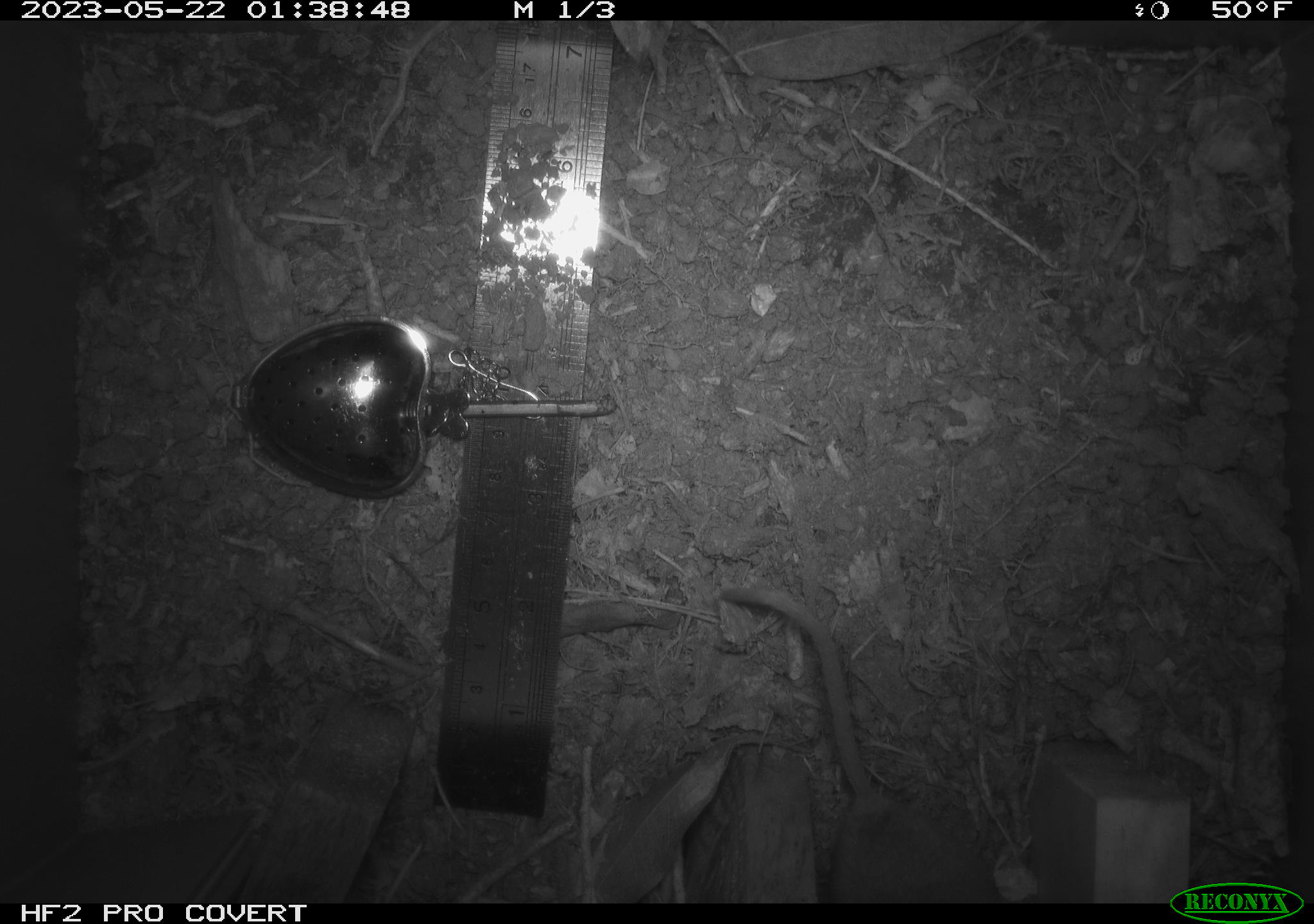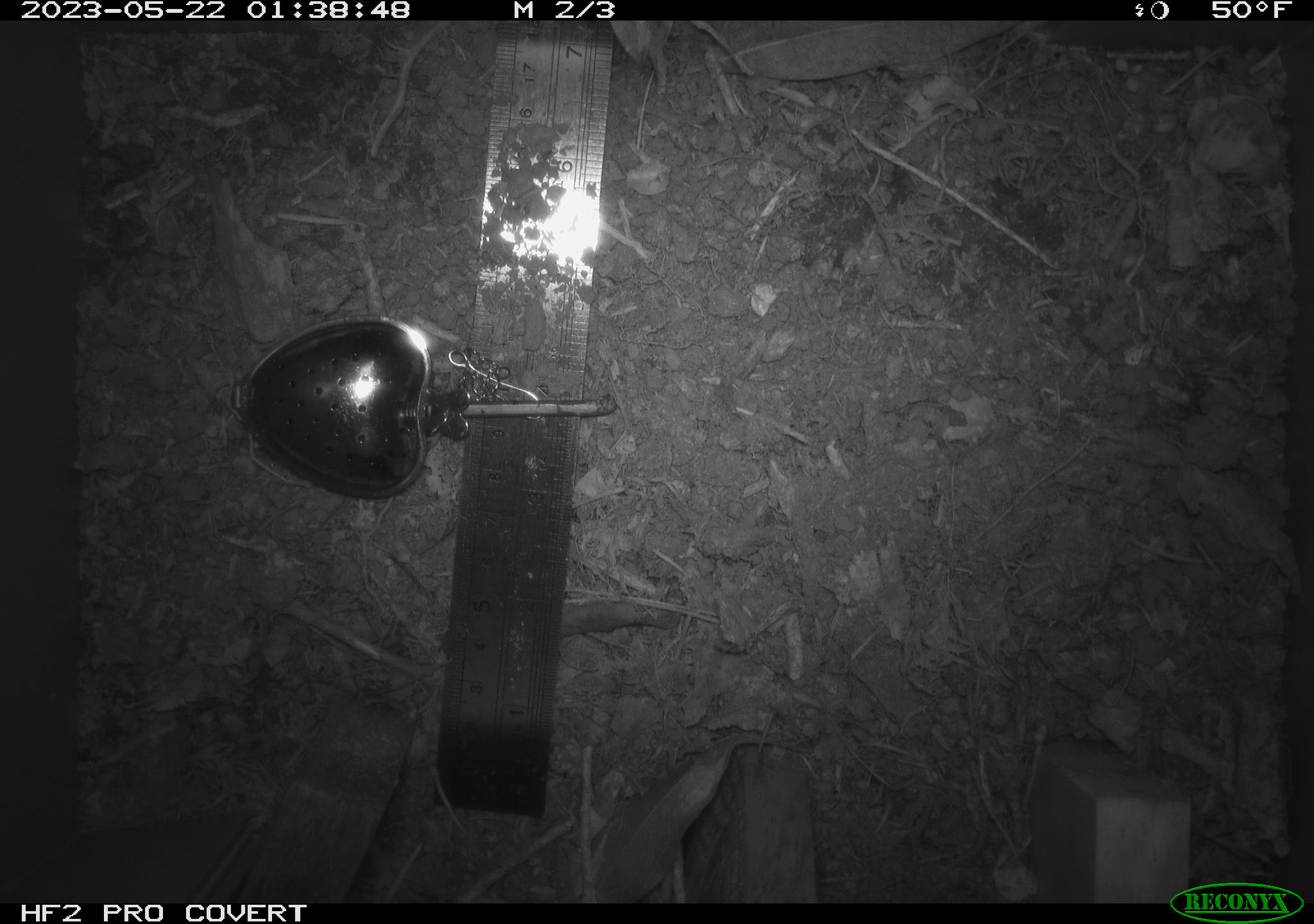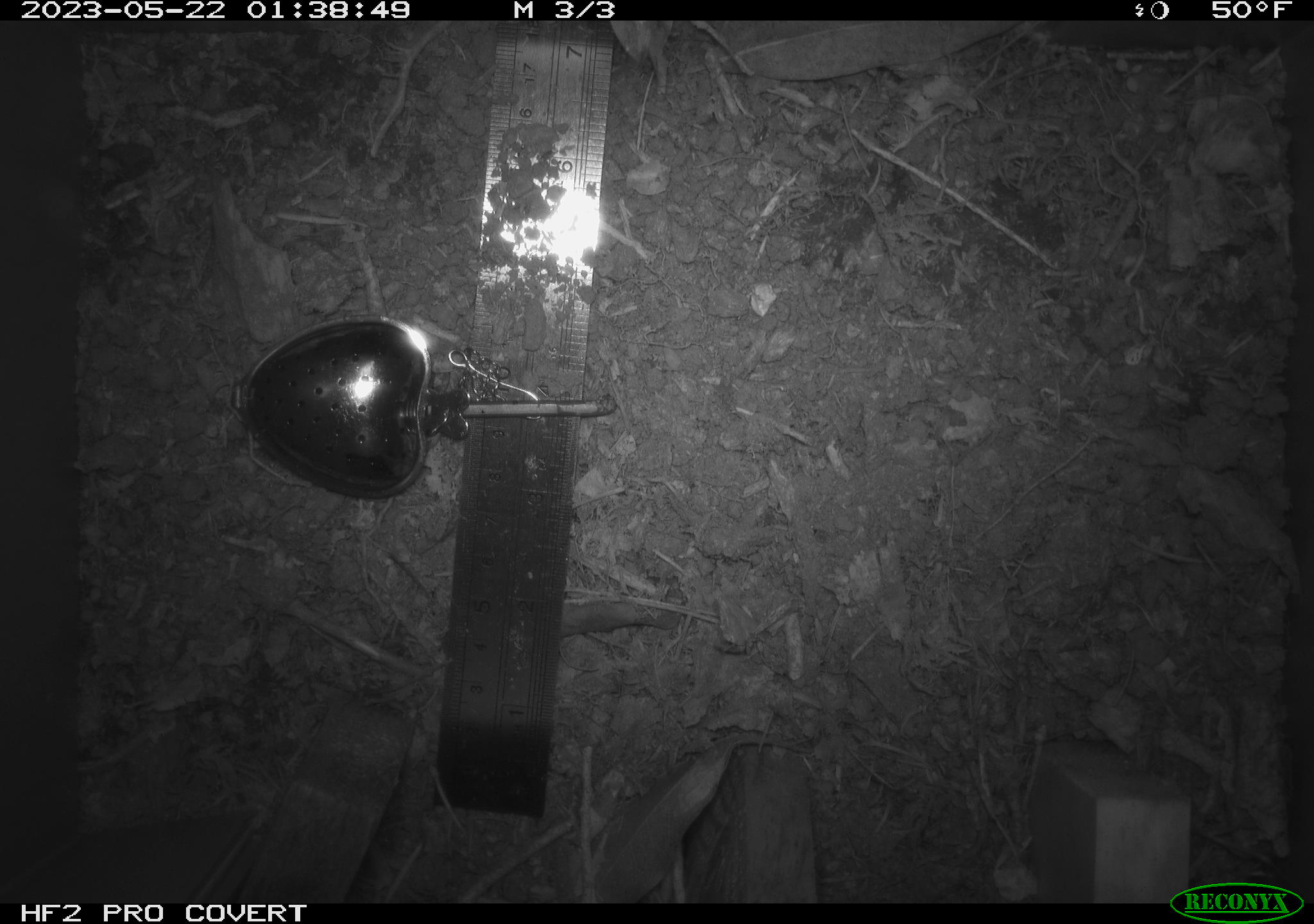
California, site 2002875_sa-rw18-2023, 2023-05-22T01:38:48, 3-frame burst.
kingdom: Animalia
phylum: Chordata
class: Mammalia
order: Rodentia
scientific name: Rodentia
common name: mouse species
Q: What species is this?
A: Mouse species (Rodentia).